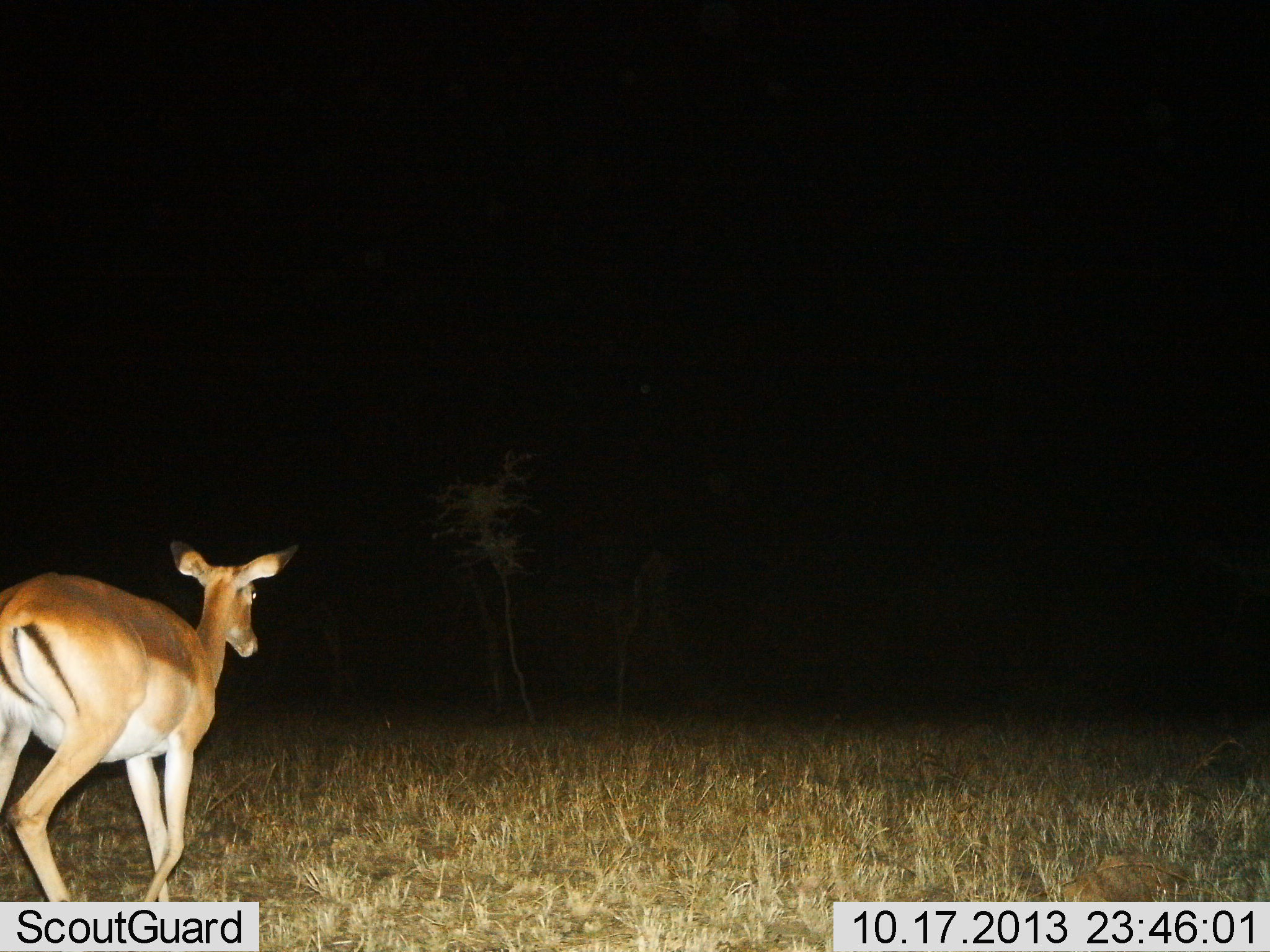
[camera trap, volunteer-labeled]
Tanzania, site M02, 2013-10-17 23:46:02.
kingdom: Animalia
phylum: Chordata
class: Mammalia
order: Artiodactyla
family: Bovidae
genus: Aepyceros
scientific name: Aepyceros melampus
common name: impala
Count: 1.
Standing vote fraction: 20%.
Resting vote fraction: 0%.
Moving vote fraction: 85%.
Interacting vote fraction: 0%.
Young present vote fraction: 0%.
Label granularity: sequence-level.